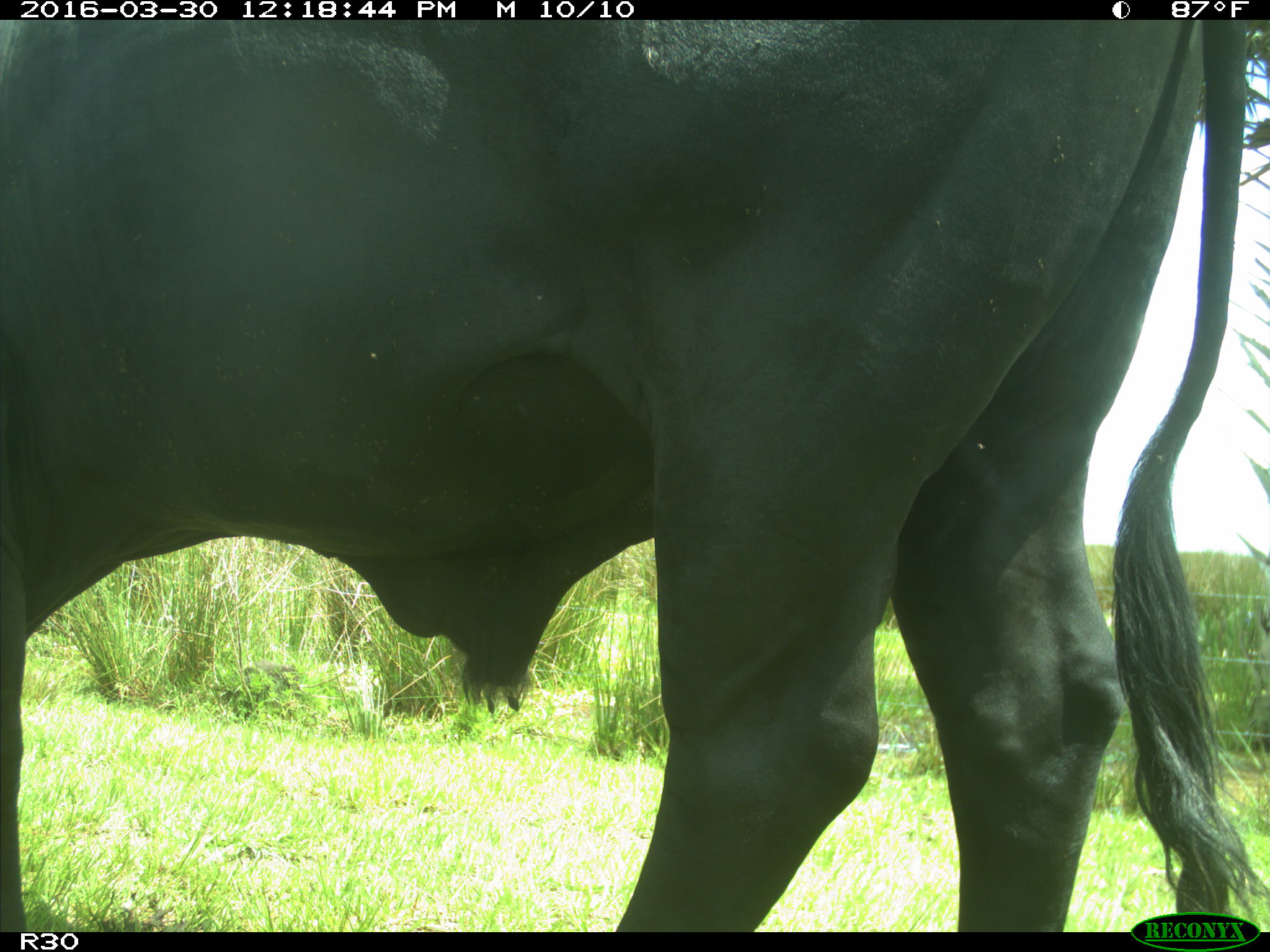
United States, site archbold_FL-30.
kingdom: Animalia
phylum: Chordata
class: Mammalia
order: Artiodactyla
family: Bovidae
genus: Bos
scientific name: Bos taurus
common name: domestic cow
Bos taurus (domestic cow).